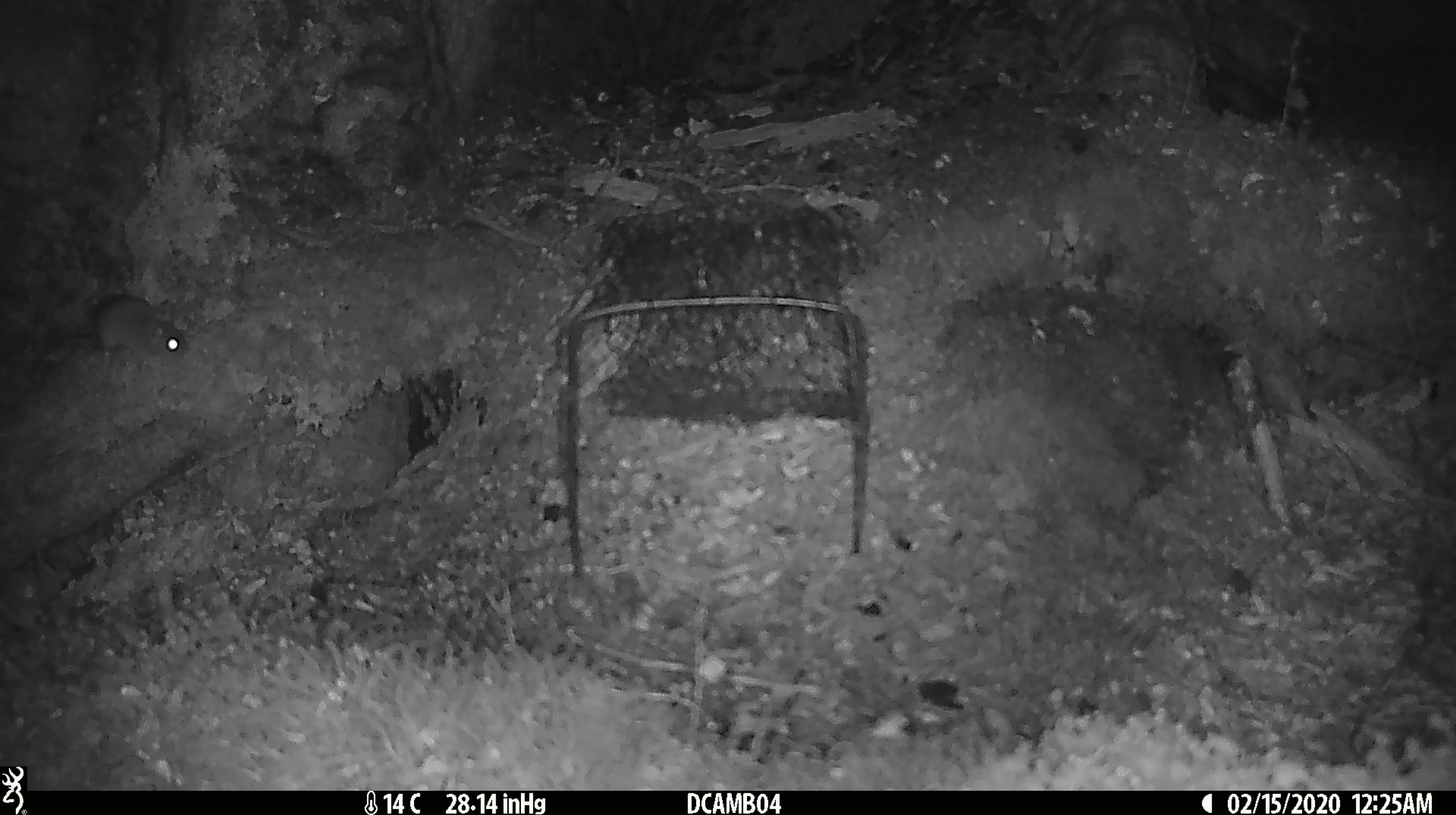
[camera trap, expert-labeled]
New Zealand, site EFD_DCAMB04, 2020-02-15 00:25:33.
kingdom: Animalia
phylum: Chordata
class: Mammalia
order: Rodentia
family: Muridae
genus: Mus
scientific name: Mus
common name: mouse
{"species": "mouse (Mus)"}